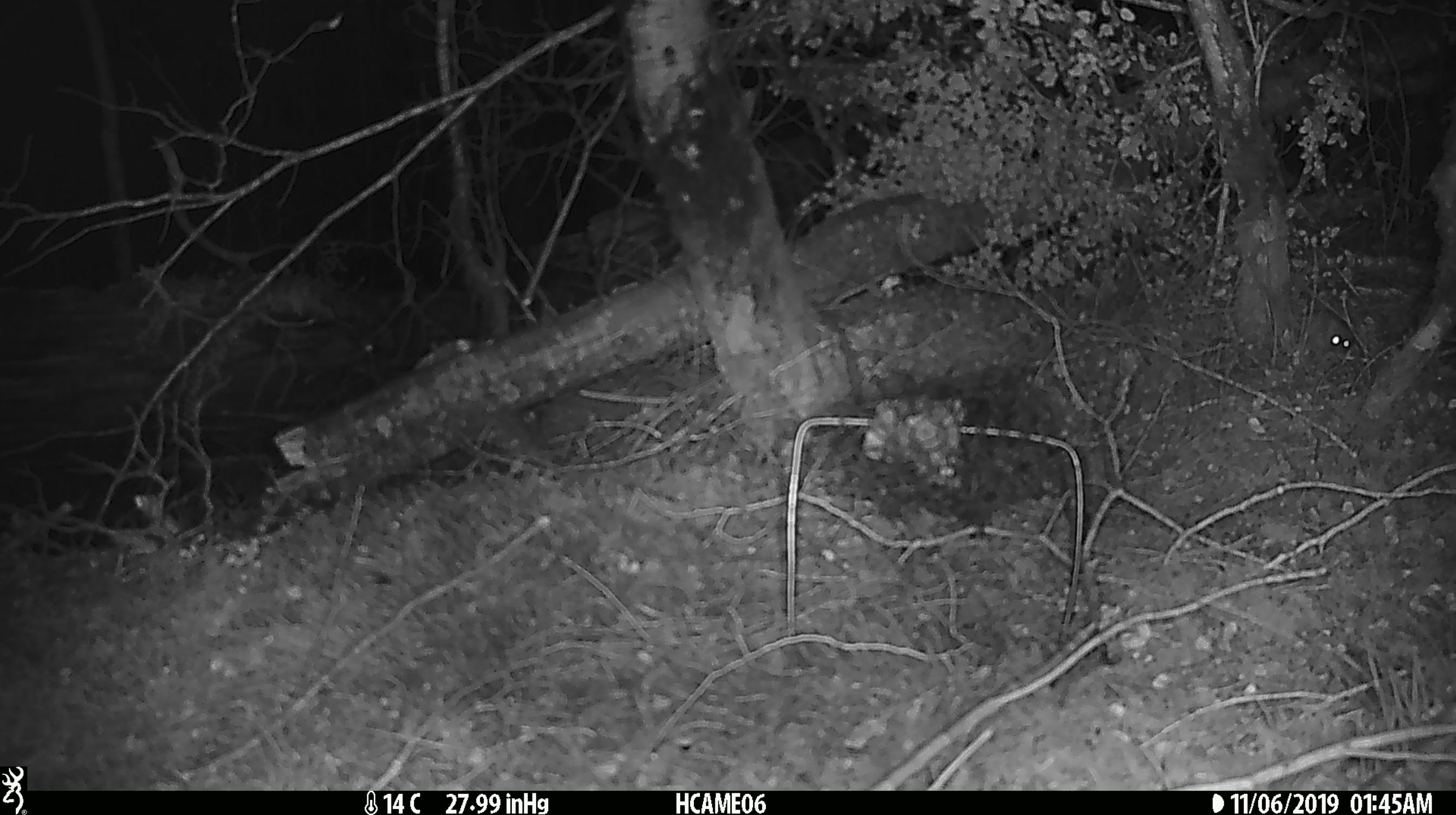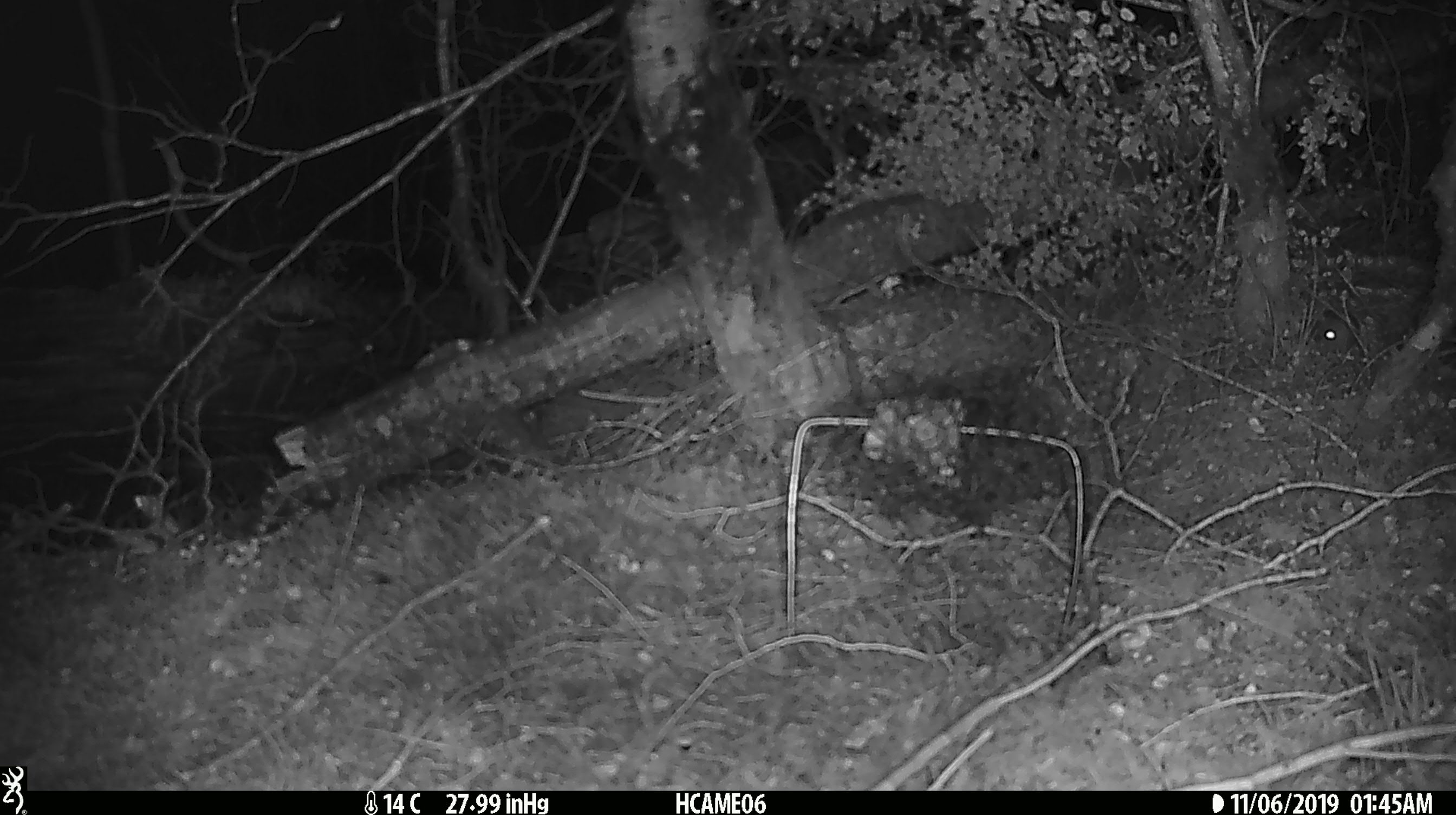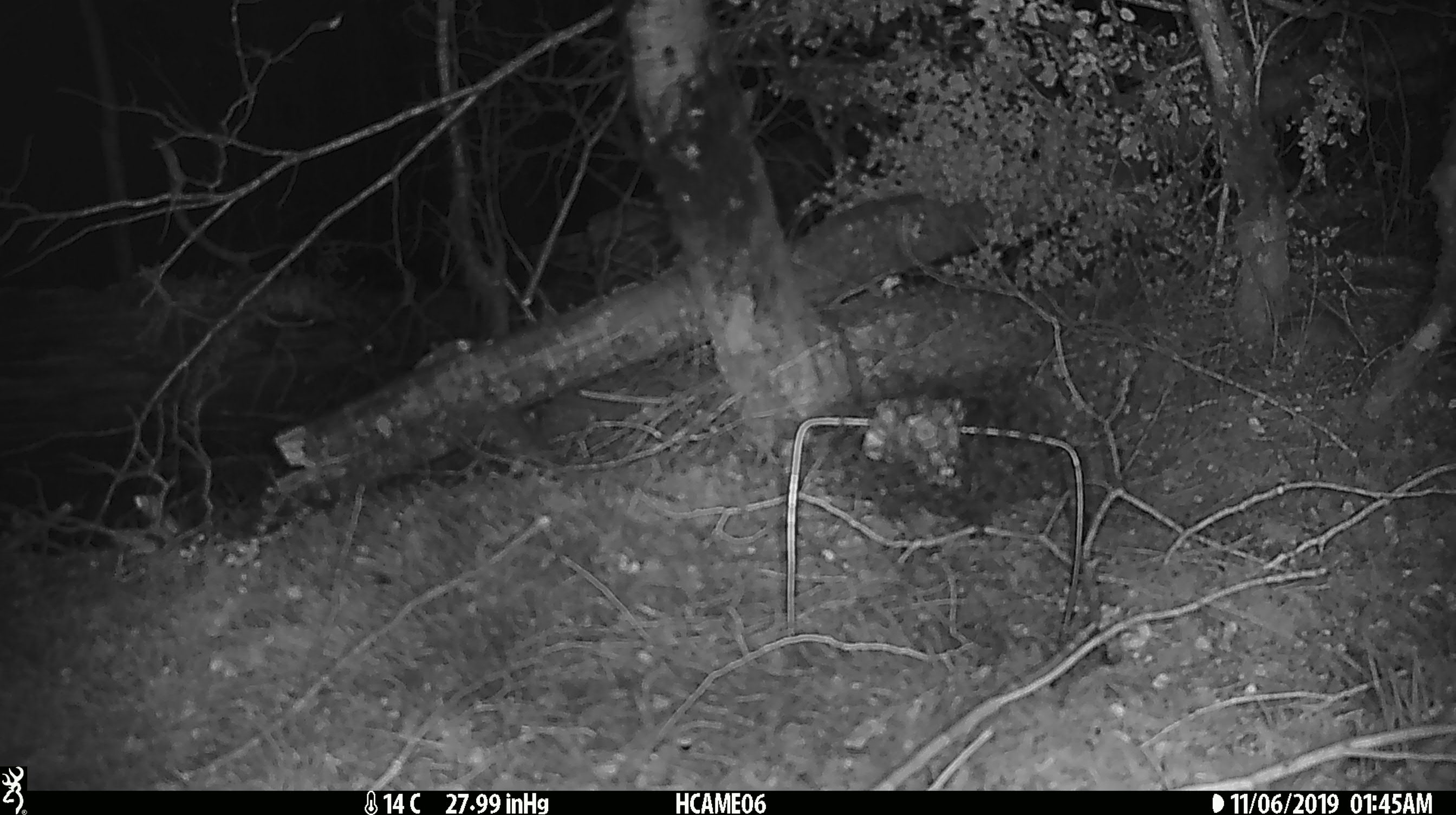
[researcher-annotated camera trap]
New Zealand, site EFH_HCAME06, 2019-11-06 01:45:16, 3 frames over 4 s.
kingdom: Animalia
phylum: Chordata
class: Mammalia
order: Rodentia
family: Muridae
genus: Mus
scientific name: Mus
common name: mouse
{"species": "mouse (Mus)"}